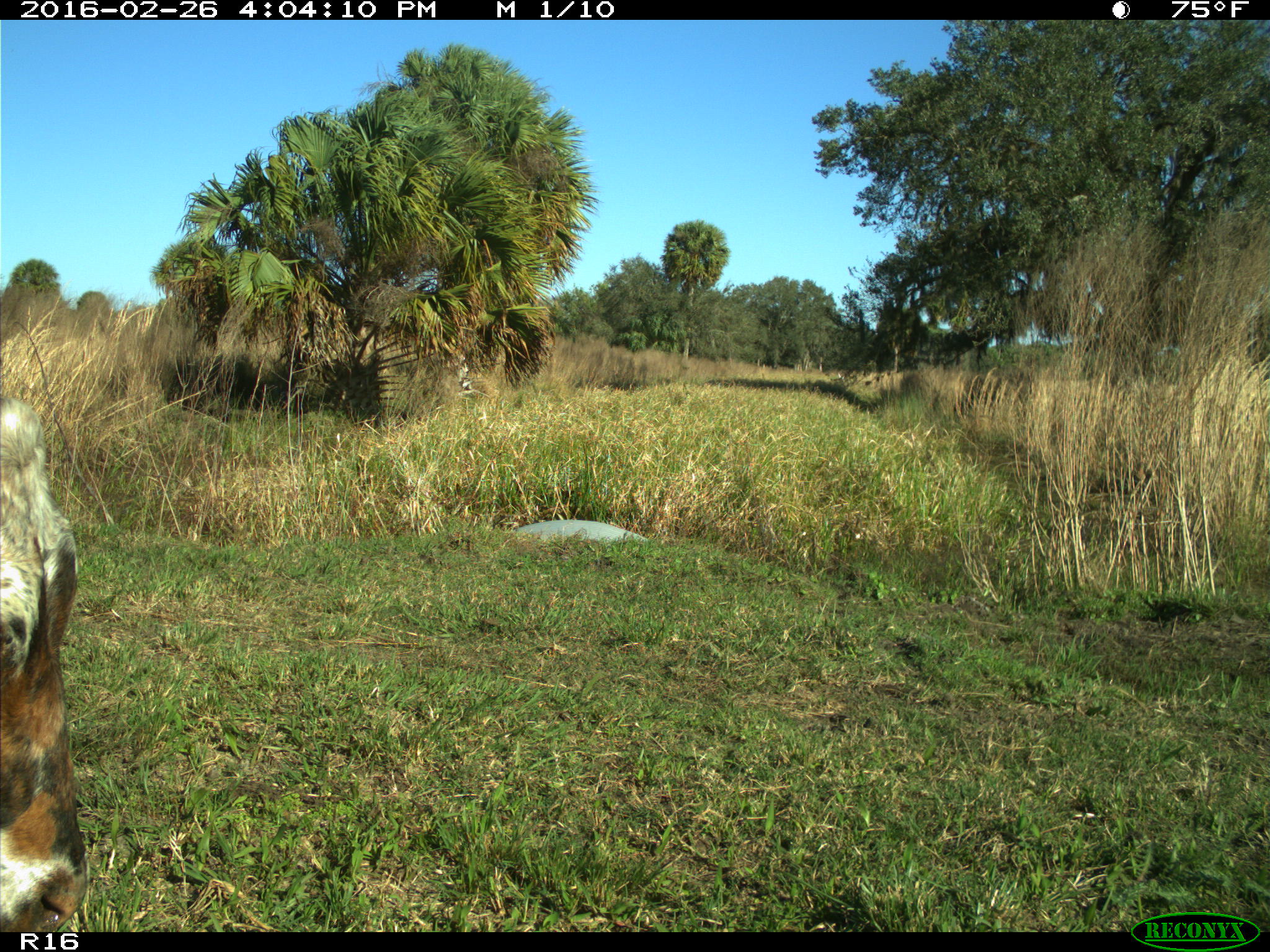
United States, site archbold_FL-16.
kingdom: Animalia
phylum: Chordata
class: Mammalia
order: Artiodactyla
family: Bovidae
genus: Bos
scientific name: Bos taurus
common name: domestic cow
Bos taurus (domestic cow).